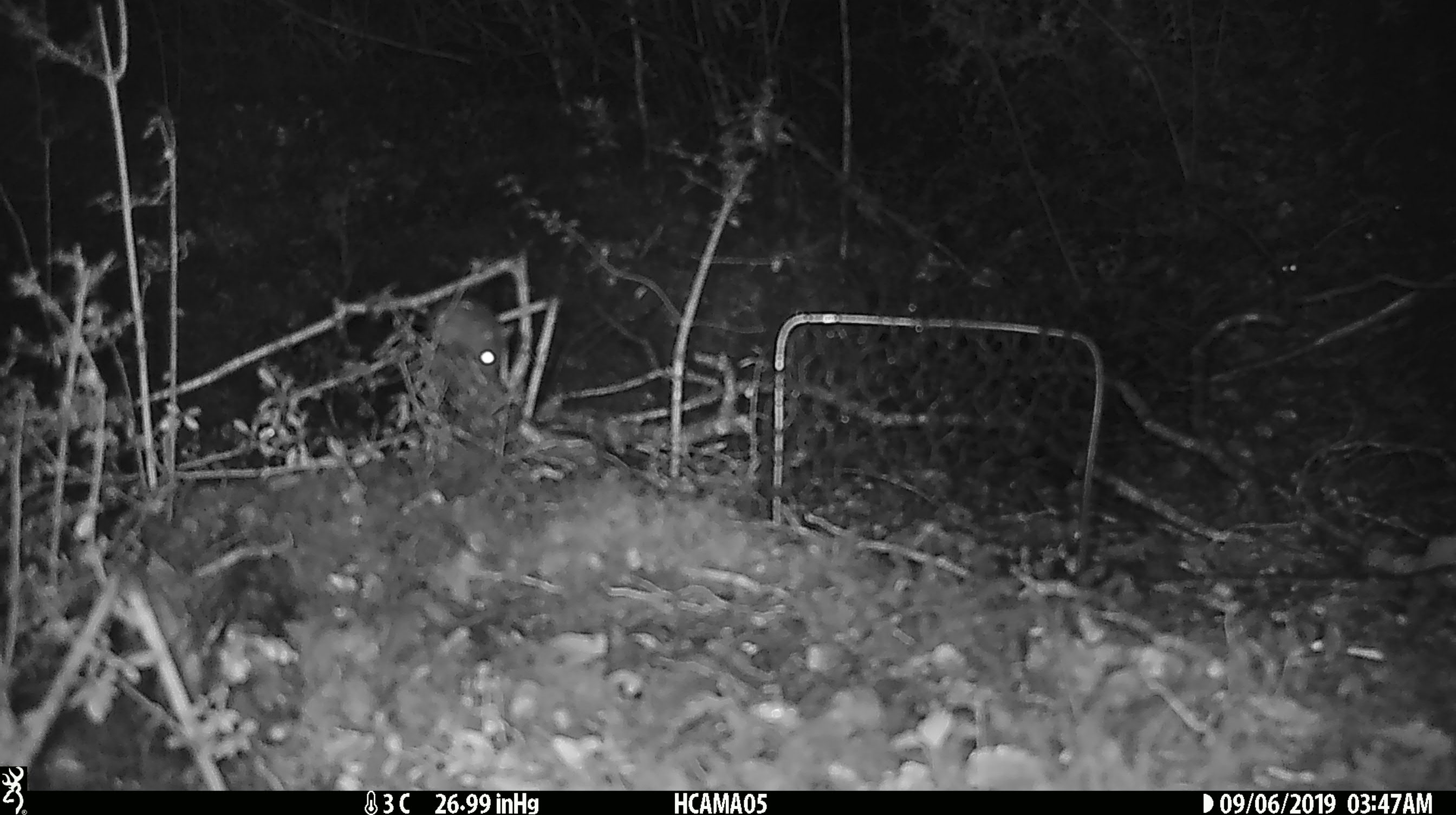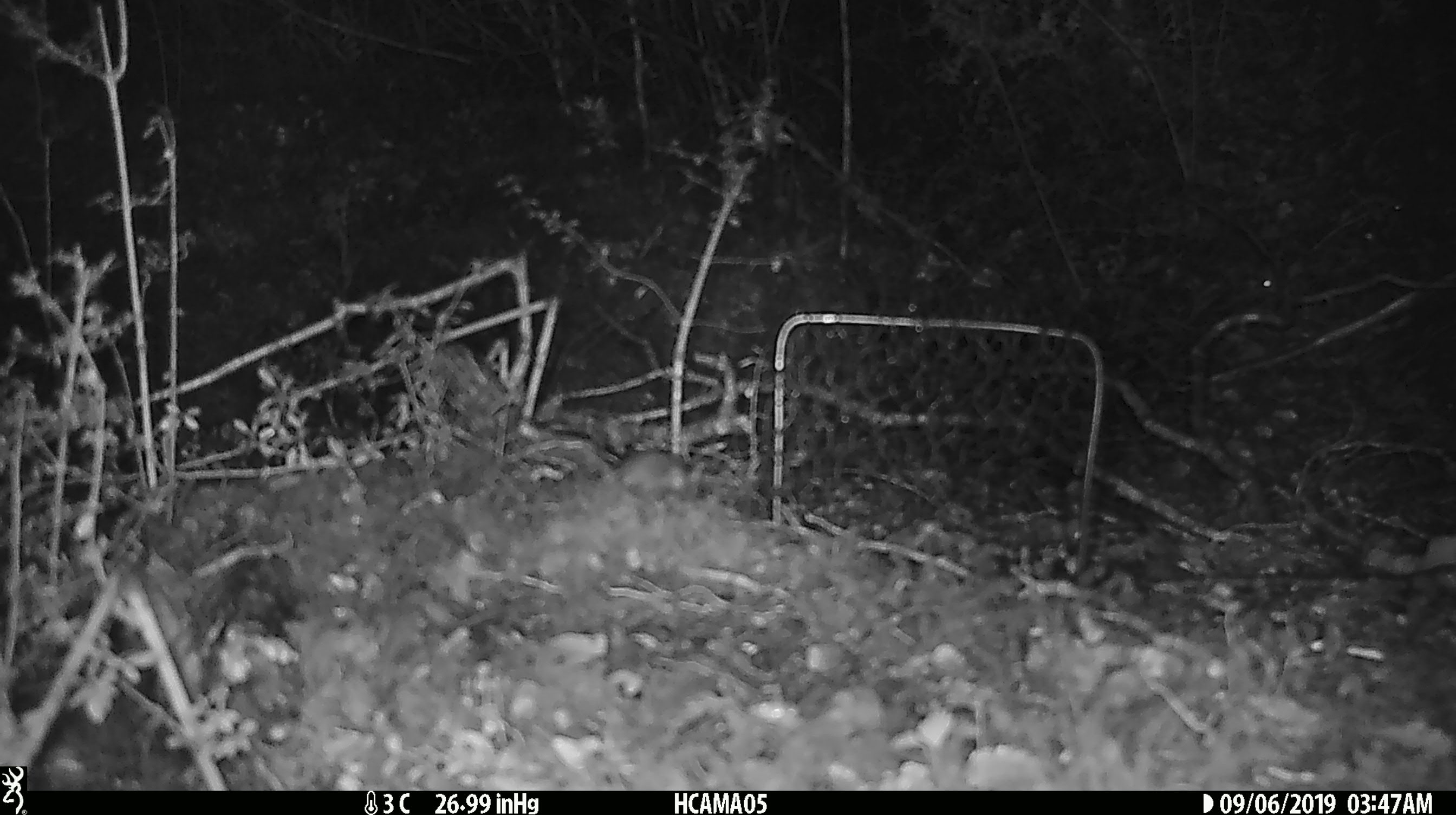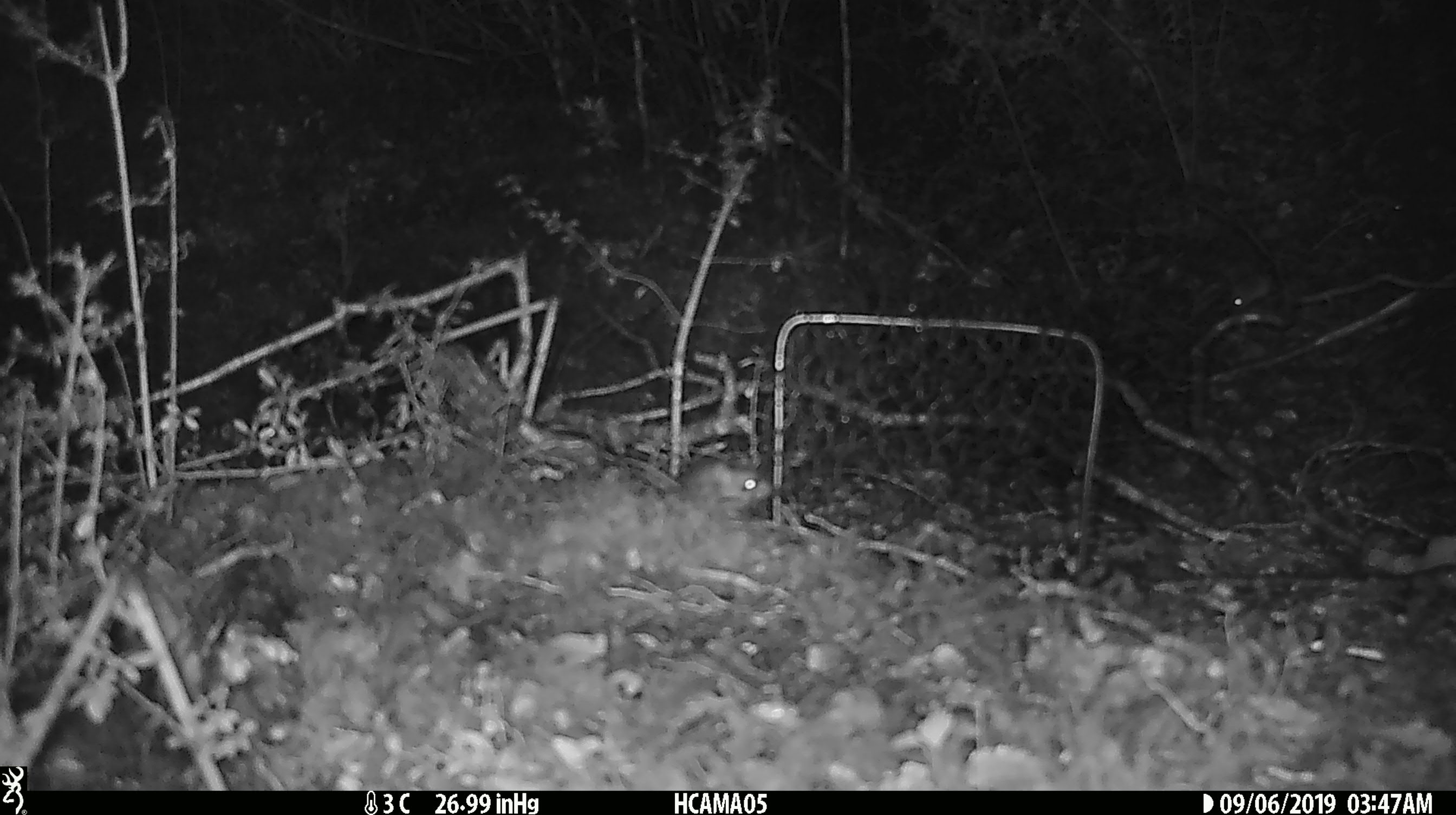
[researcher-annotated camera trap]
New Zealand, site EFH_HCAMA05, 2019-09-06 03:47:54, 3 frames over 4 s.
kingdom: Animalia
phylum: Chordata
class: Mammalia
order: Rodentia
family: Muridae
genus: Mus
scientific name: Mus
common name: mouse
Mouse (Mus).